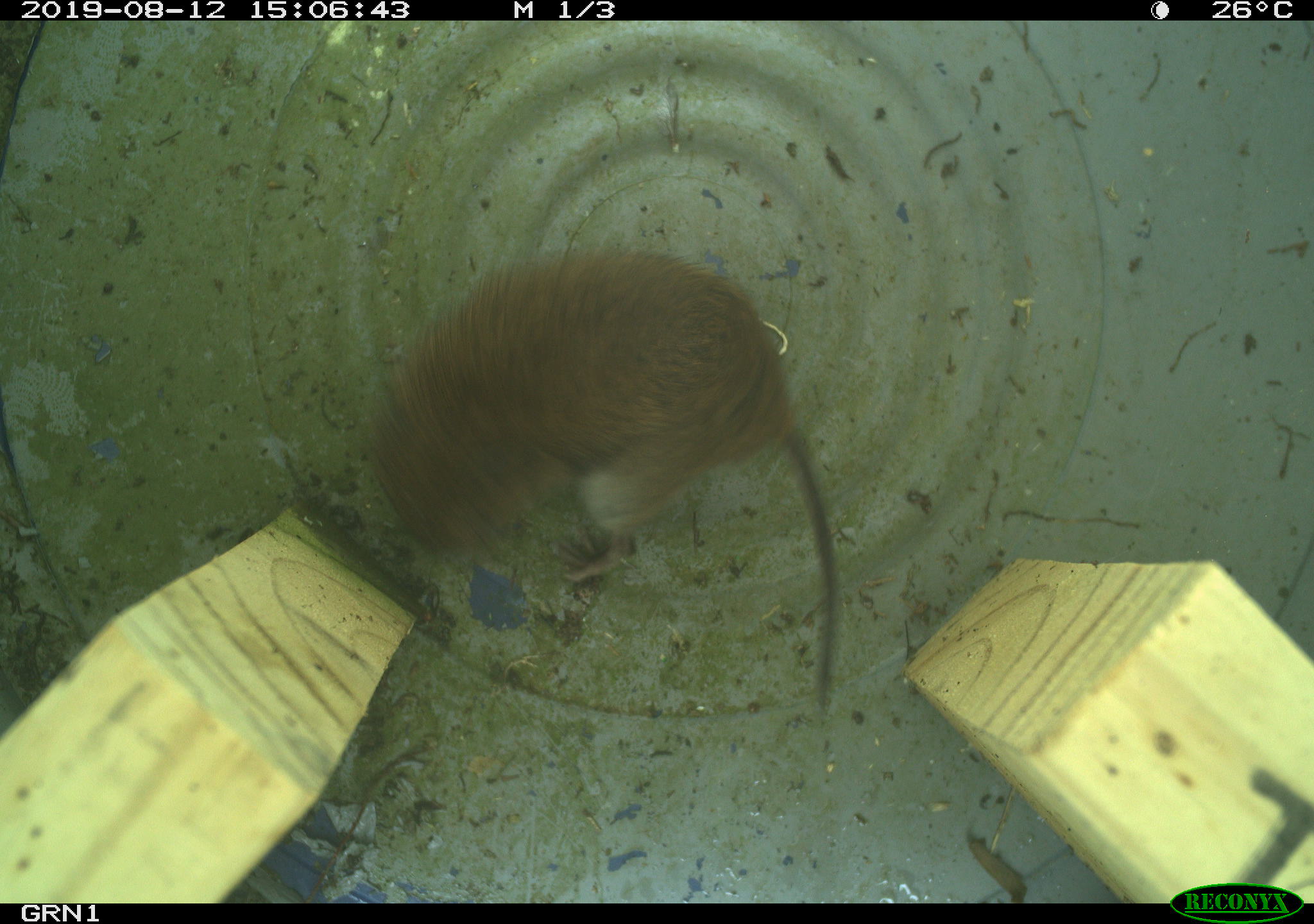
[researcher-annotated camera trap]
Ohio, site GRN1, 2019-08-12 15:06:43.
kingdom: Animalia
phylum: Chordata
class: Mammalia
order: Rodentia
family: Cricetidae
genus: Microtus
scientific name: Microtus pennsylvanicus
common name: meadow vole